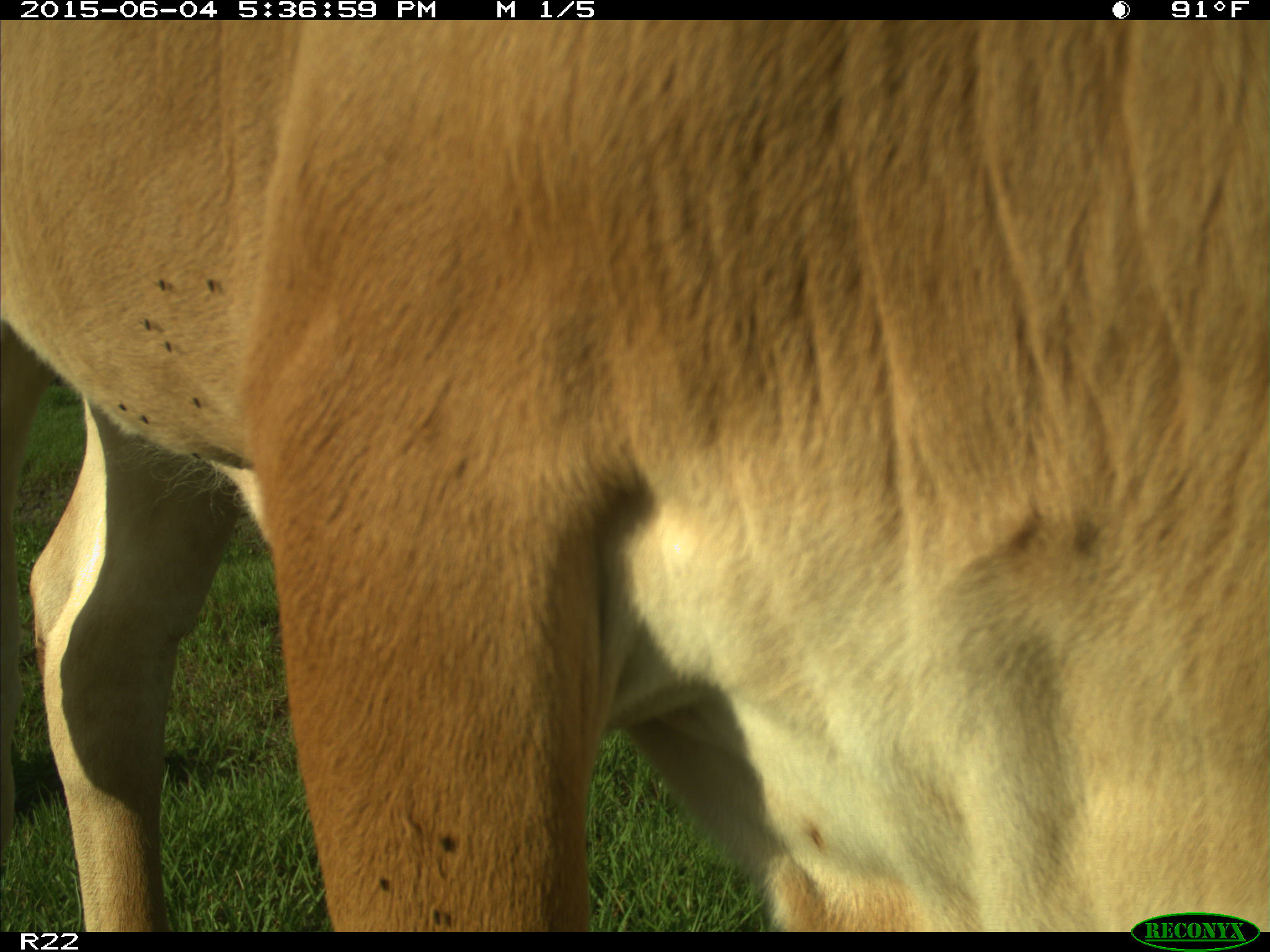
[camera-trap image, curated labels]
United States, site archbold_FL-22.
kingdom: Animalia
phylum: Chordata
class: Mammalia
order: Artiodactyla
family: Bovidae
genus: Bos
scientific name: Bos taurus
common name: domestic cow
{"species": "Bos taurus (domestic cow)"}